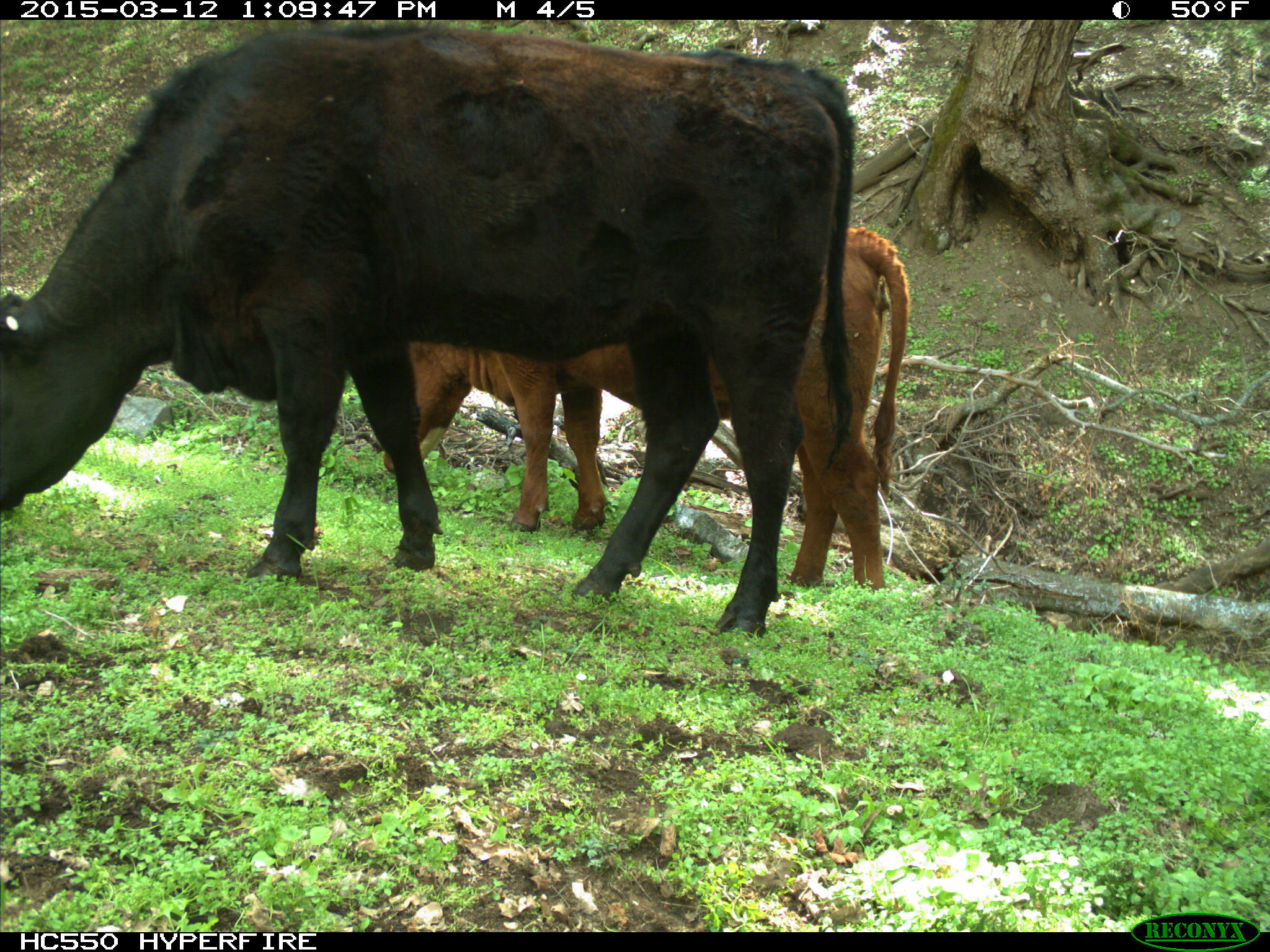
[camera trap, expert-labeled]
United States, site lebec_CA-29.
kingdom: Animalia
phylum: Chordata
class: Mammalia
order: Artiodactyla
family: Bovidae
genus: Bos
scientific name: Bos taurus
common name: domestic cow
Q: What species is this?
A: Bos taurus (domestic cow).